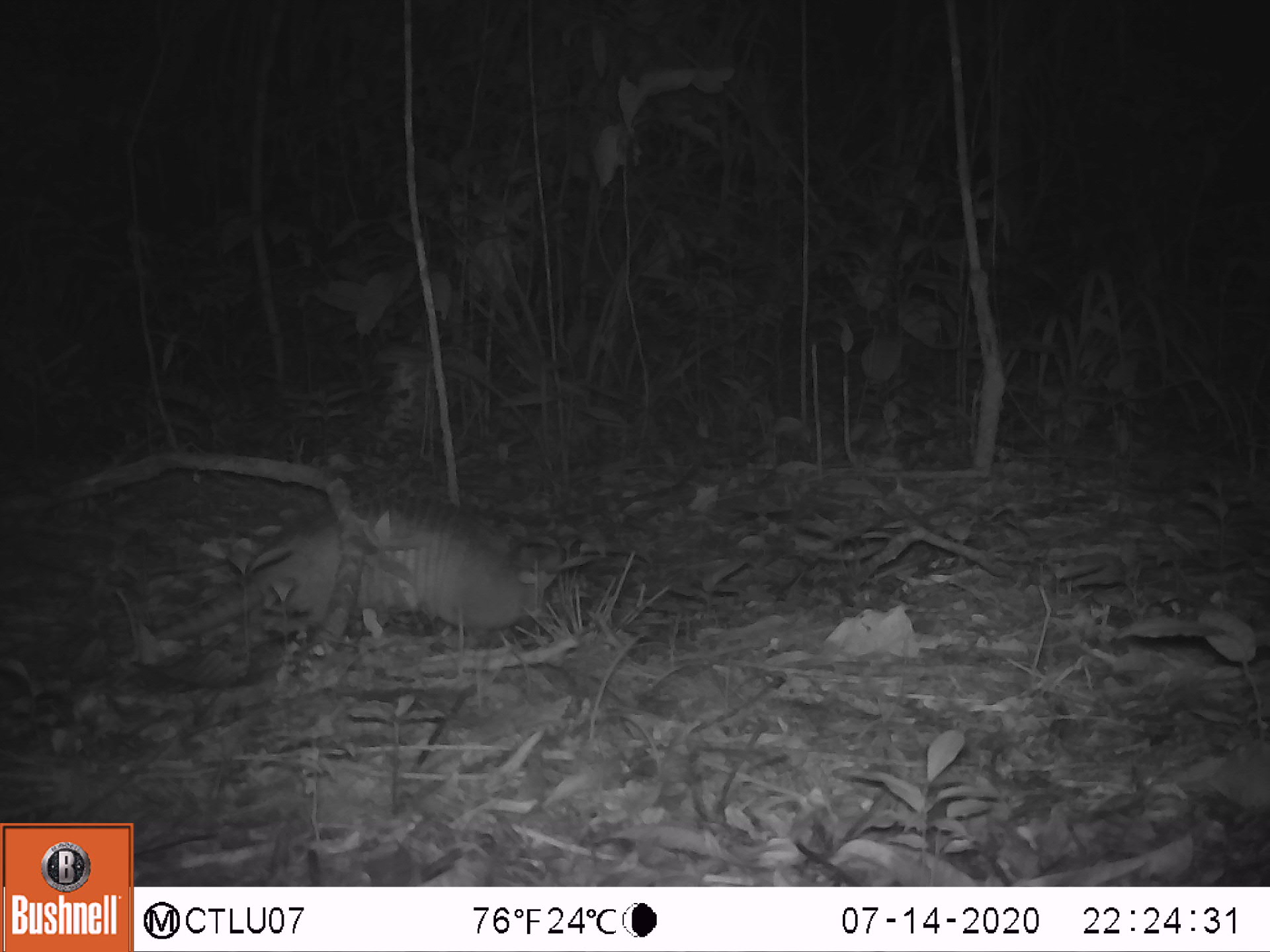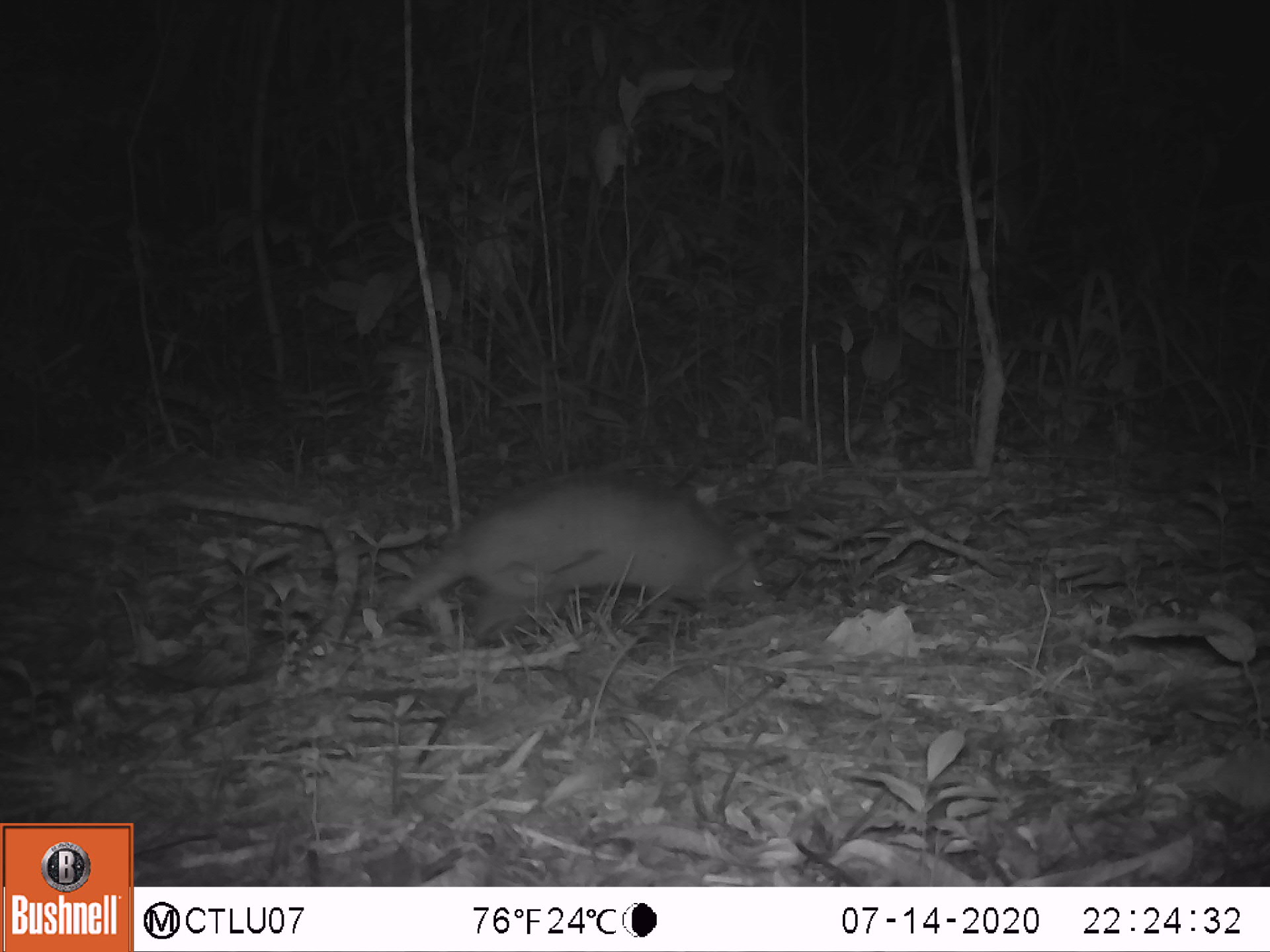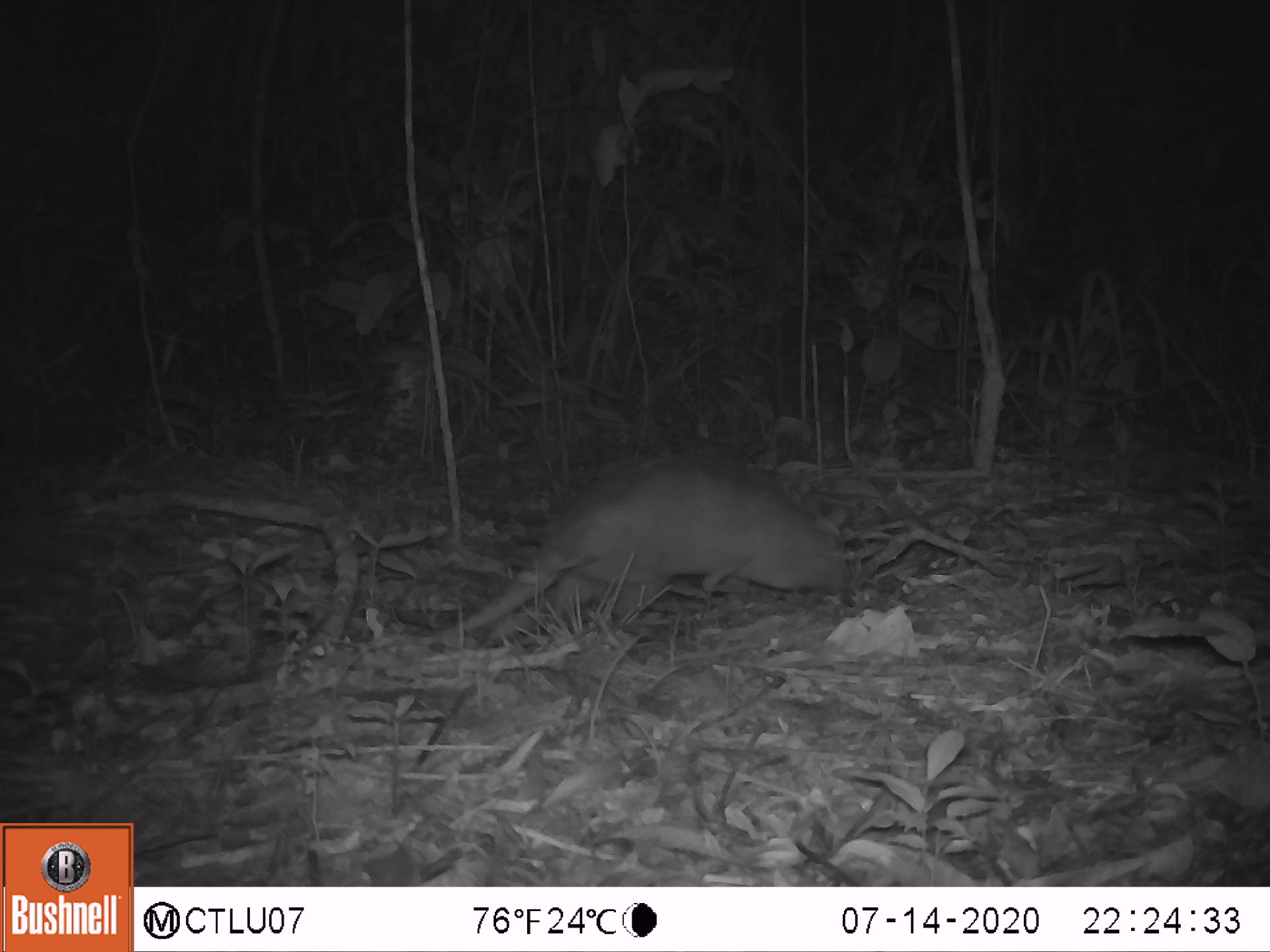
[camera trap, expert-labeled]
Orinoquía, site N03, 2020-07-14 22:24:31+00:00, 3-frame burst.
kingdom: Animalia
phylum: Chordata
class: Mammalia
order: Cingulata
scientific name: Cingulata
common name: armadillo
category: unknown armadillo